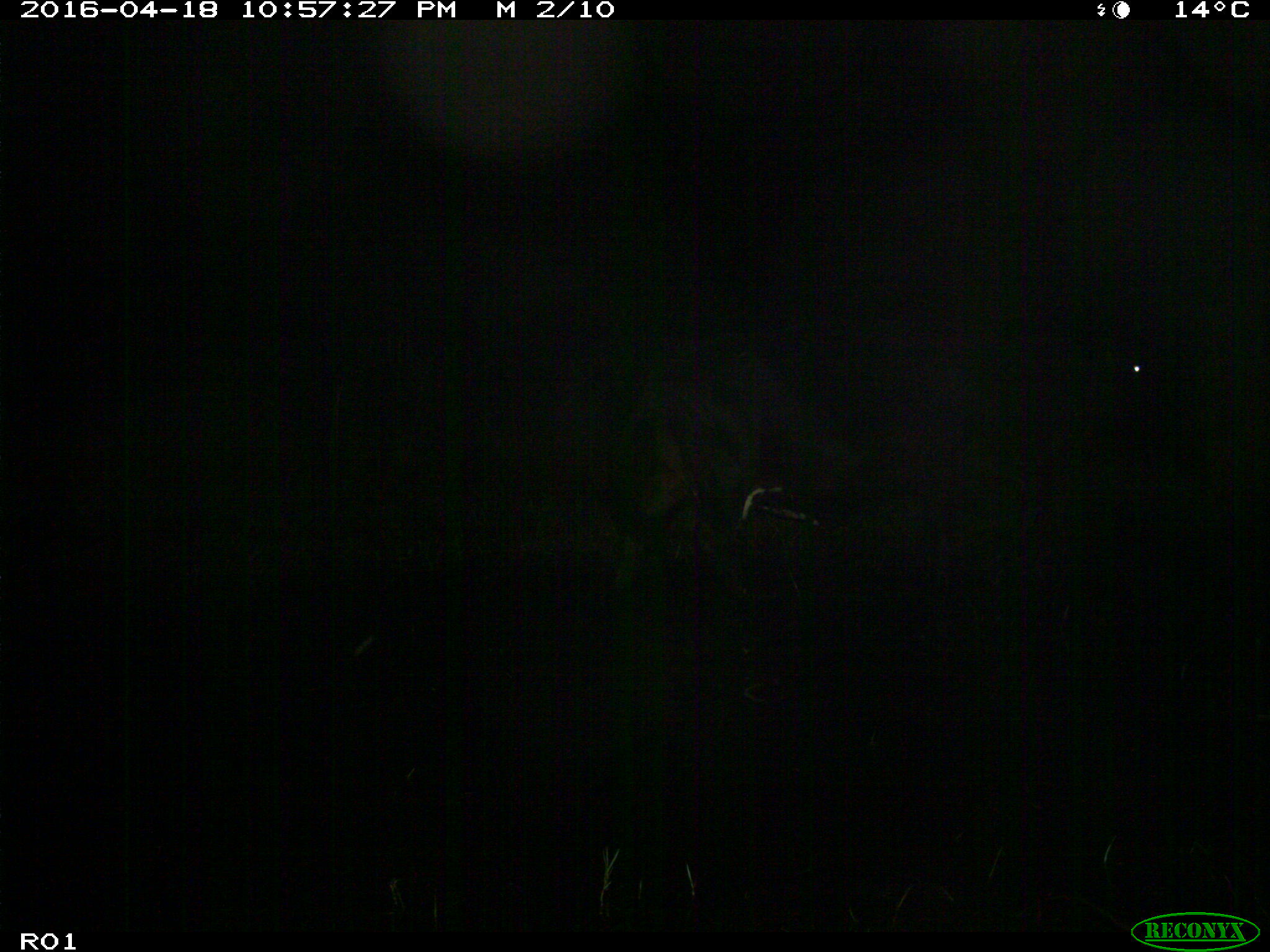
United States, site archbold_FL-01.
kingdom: Animalia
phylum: Chordata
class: Mammalia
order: Artiodactyla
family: Bovidae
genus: Bos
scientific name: Bos taurus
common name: domestic cow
Bos taurus (domestic cow).